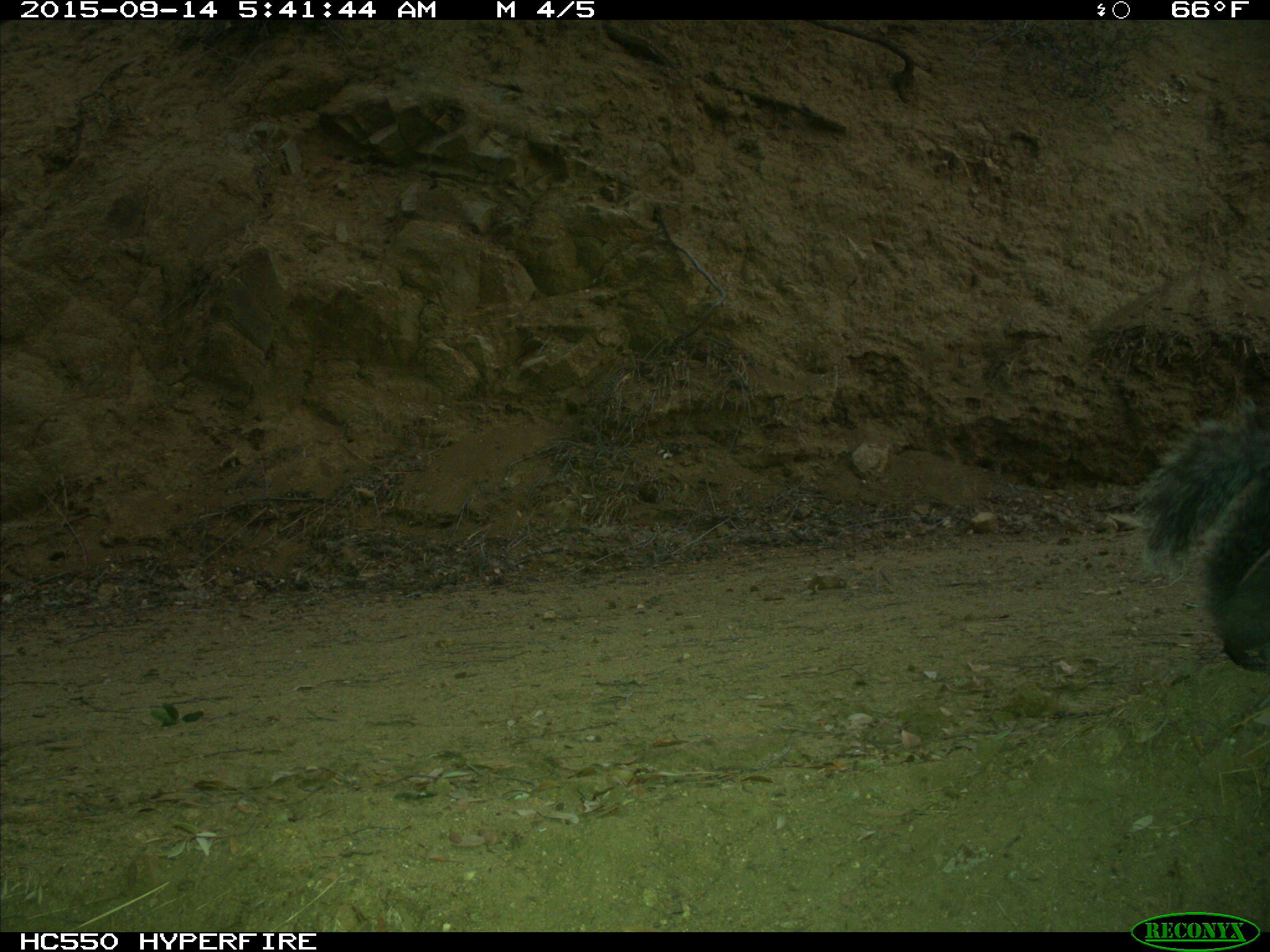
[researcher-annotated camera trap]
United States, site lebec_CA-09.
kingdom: Animalia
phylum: Chordata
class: Mammalia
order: Rodentia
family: Sciuridae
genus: Sciurus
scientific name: Sciurus carolinensis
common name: eastern gray squirrel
Sciurus carolinensis (eastern gray squirrel).